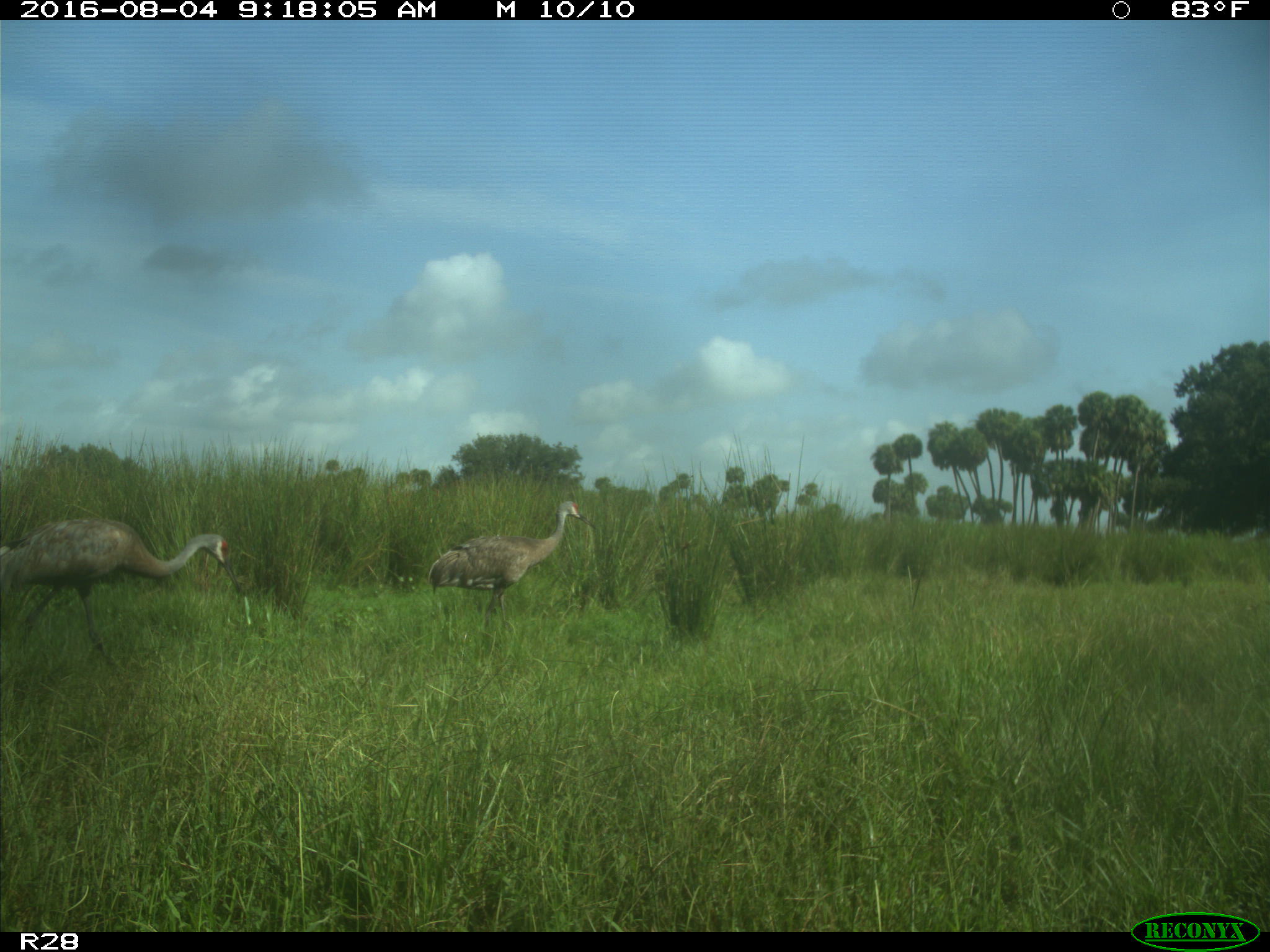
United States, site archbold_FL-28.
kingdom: Animalia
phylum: Chordata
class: Aves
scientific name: Aves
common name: birds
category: unidentified bird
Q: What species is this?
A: Unidentified bird (birds) (Aves).